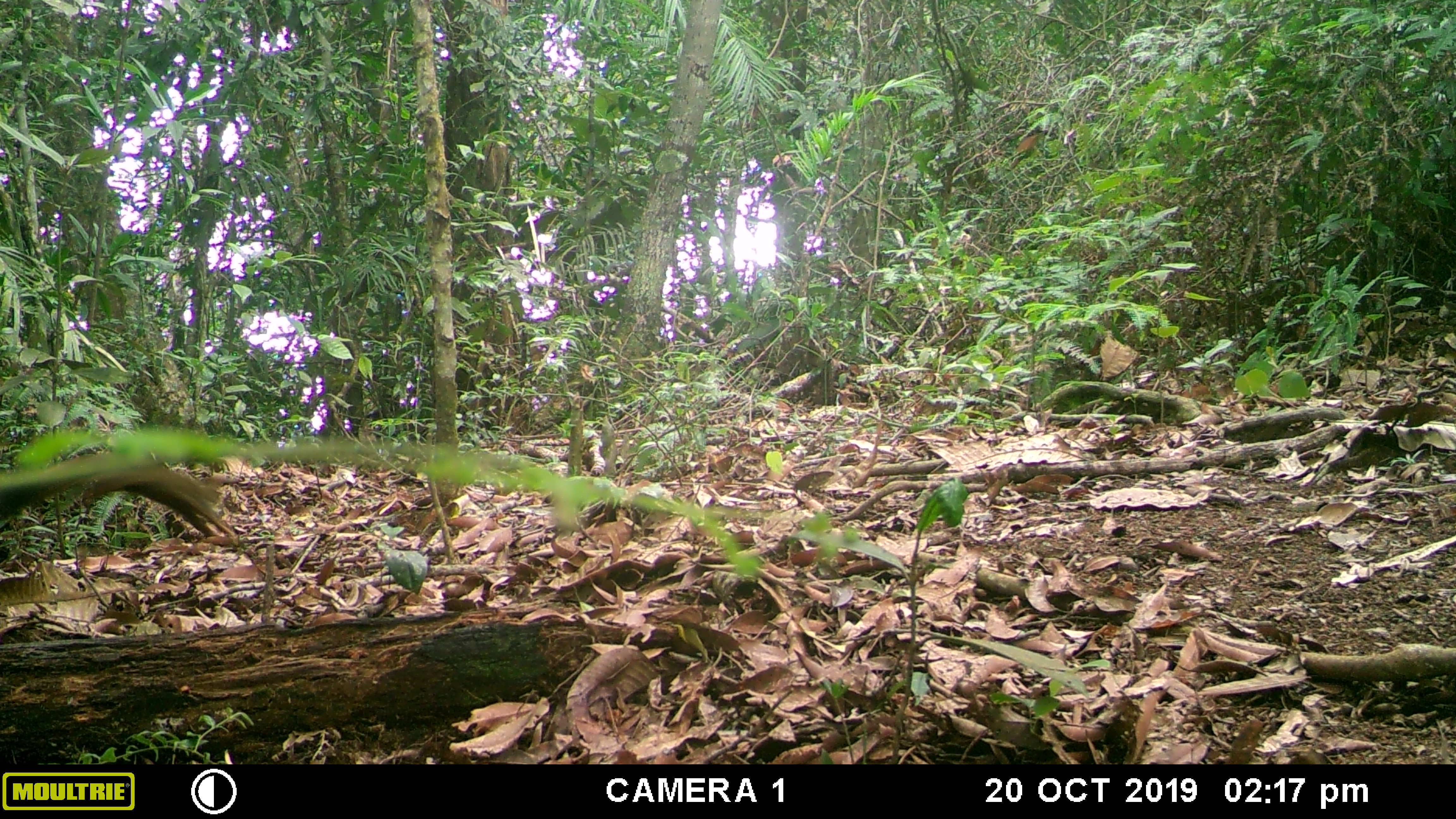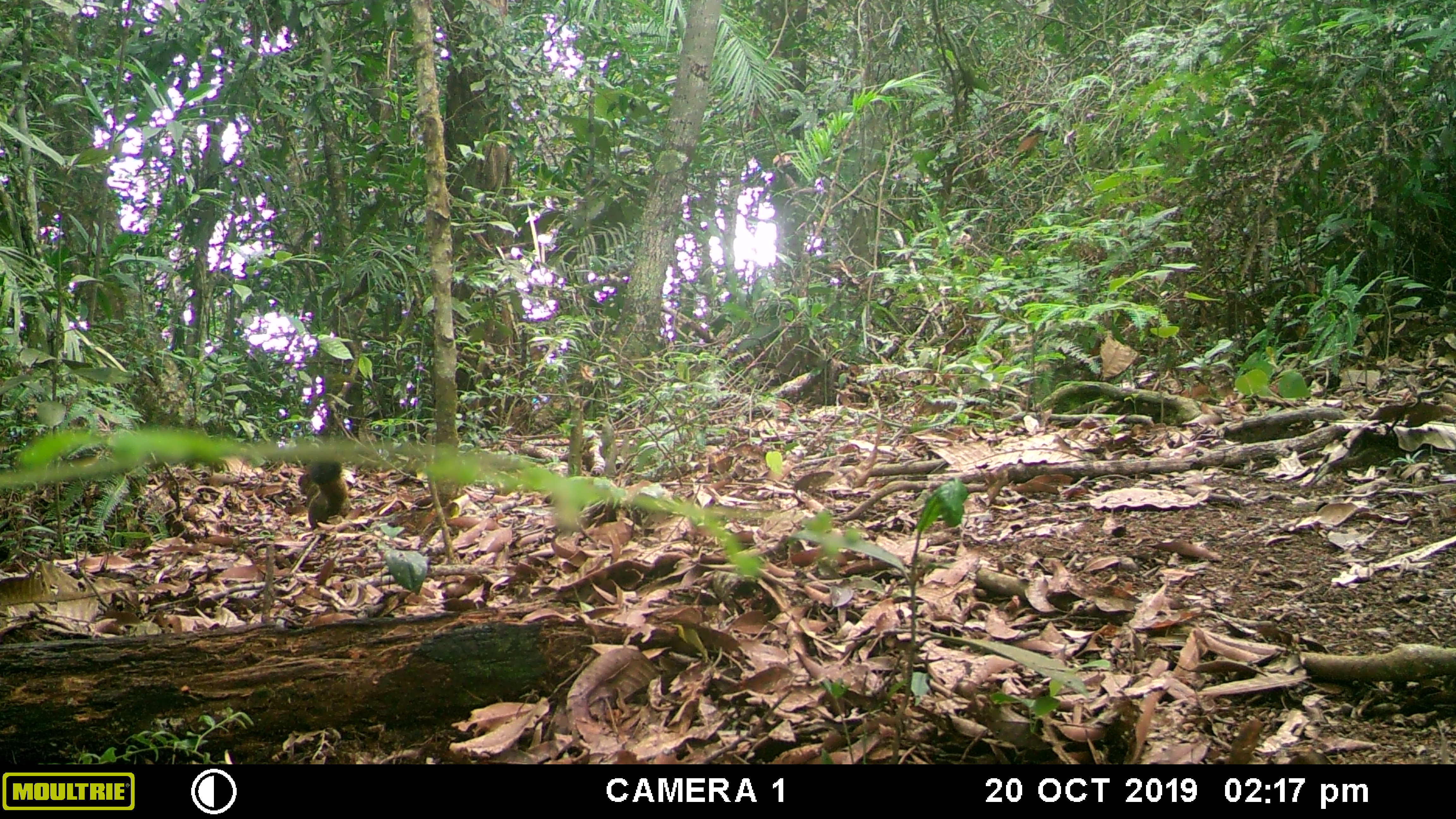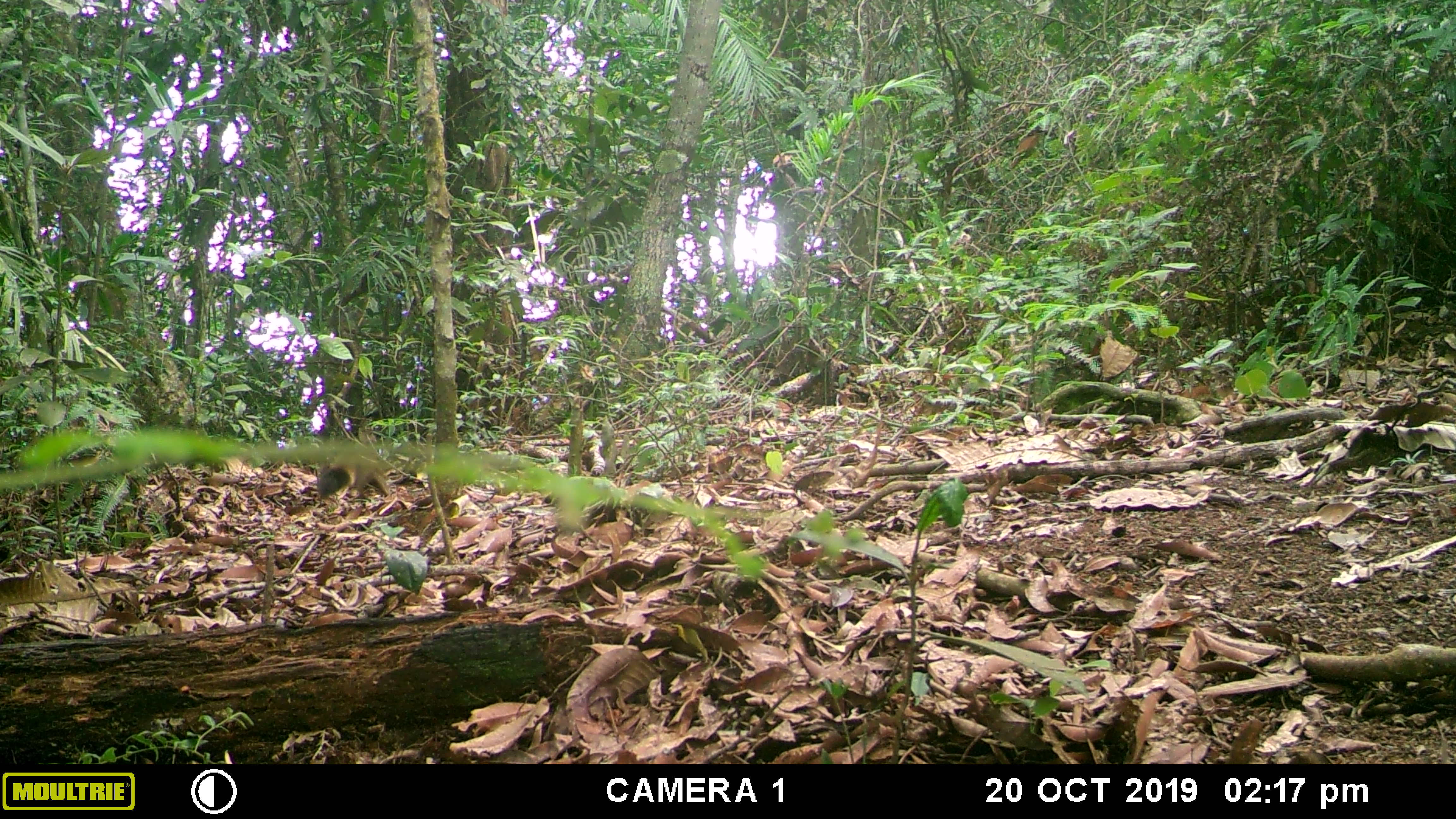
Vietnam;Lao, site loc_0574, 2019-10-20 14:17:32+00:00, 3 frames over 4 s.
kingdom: Animalia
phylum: Chordata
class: Mammalia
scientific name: Mammalia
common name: mammal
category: unidentified small mammal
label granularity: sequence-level